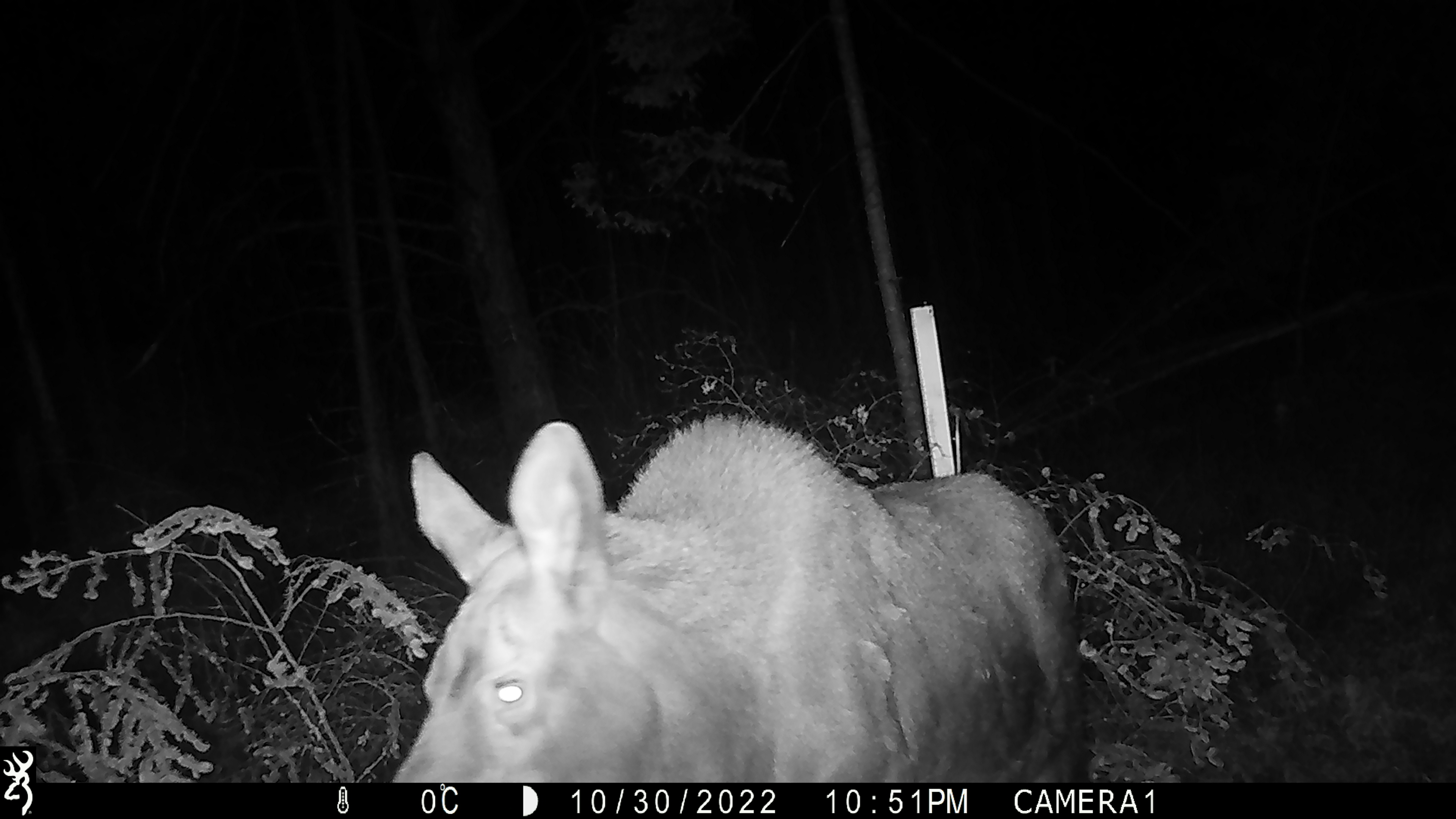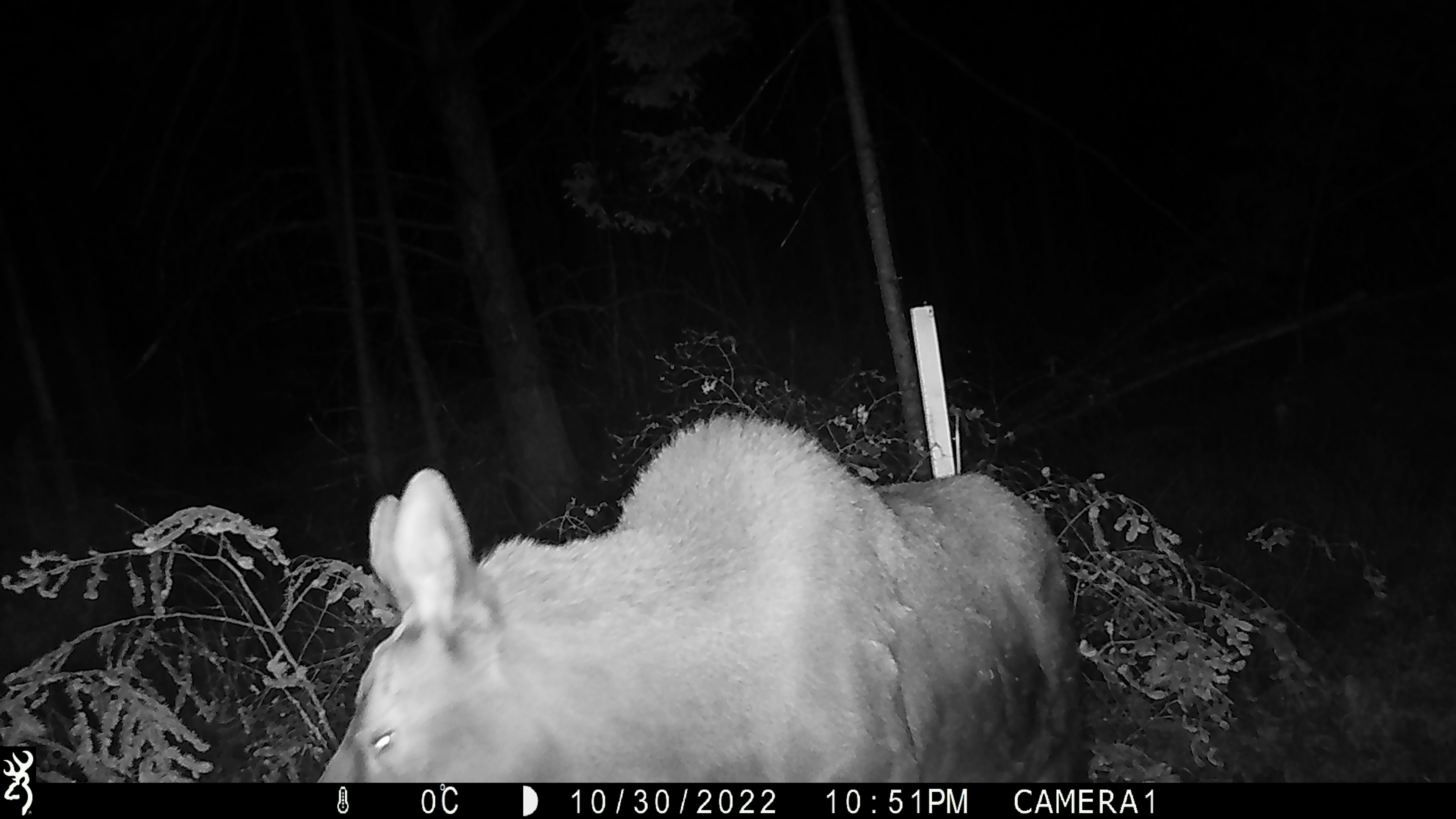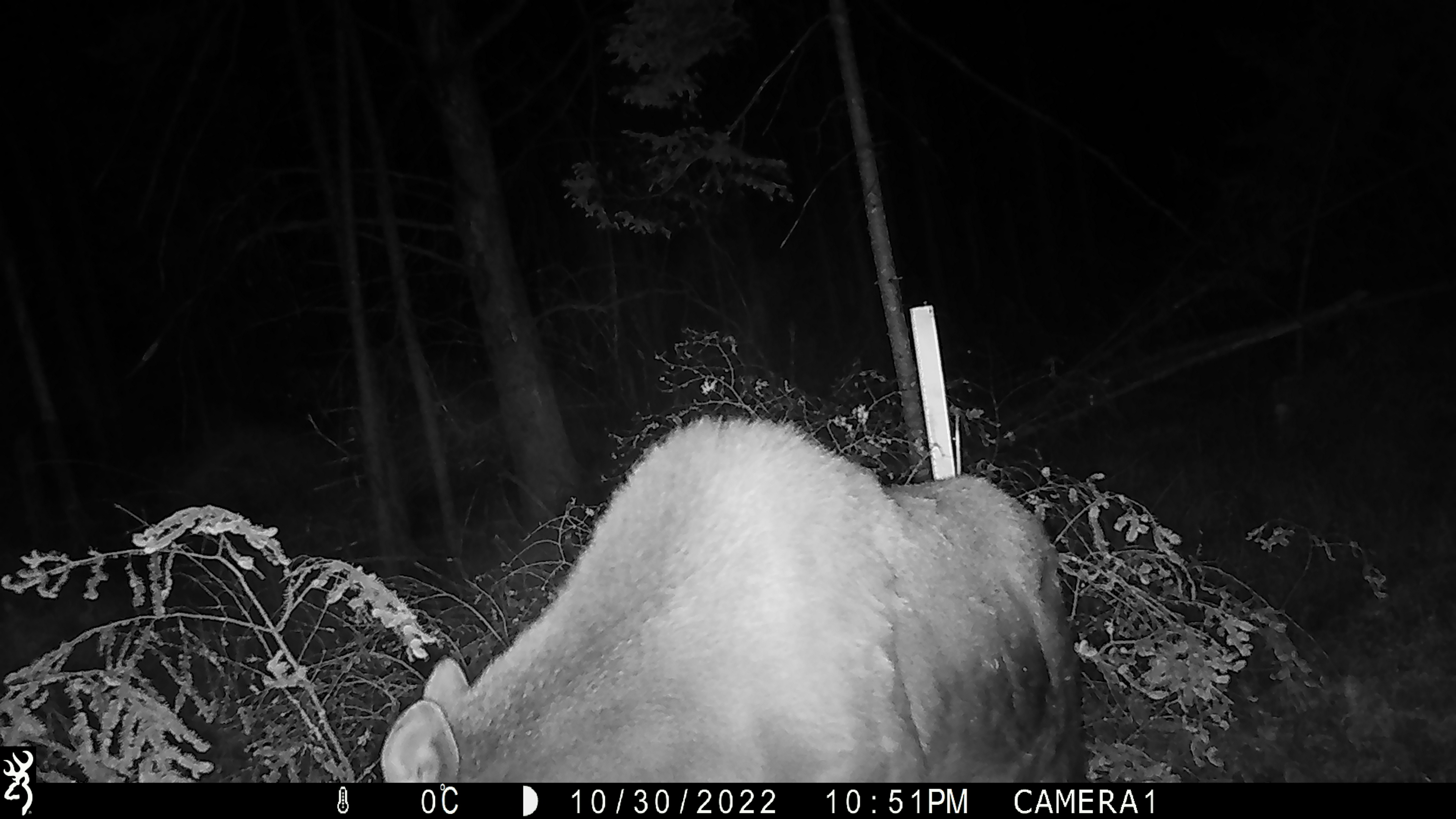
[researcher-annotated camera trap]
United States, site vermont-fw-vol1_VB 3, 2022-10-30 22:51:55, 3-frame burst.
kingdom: Animalia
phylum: Chordata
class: Mammalia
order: Artiodactyla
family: Cervidae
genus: Alces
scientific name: Alces alces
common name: moose